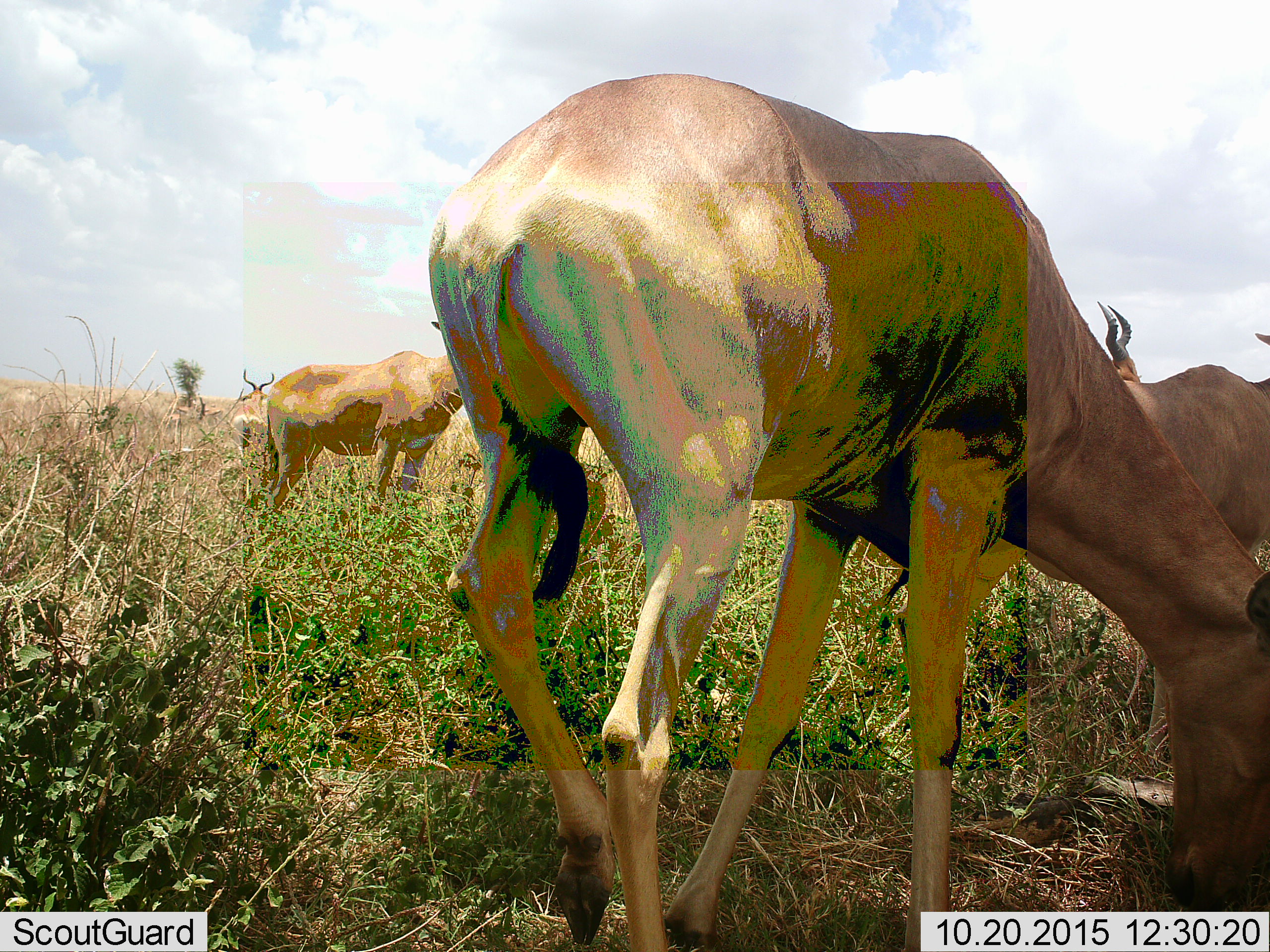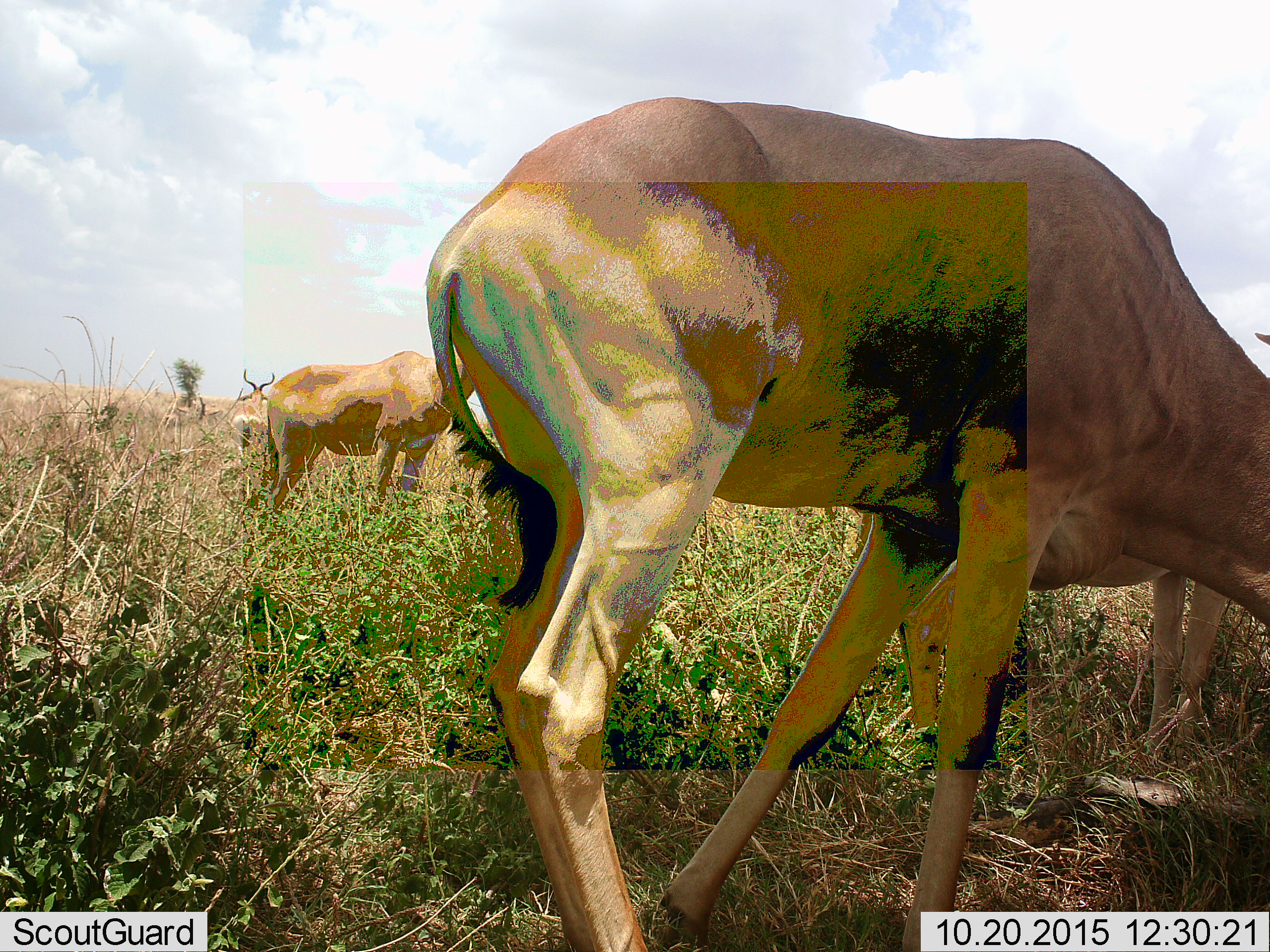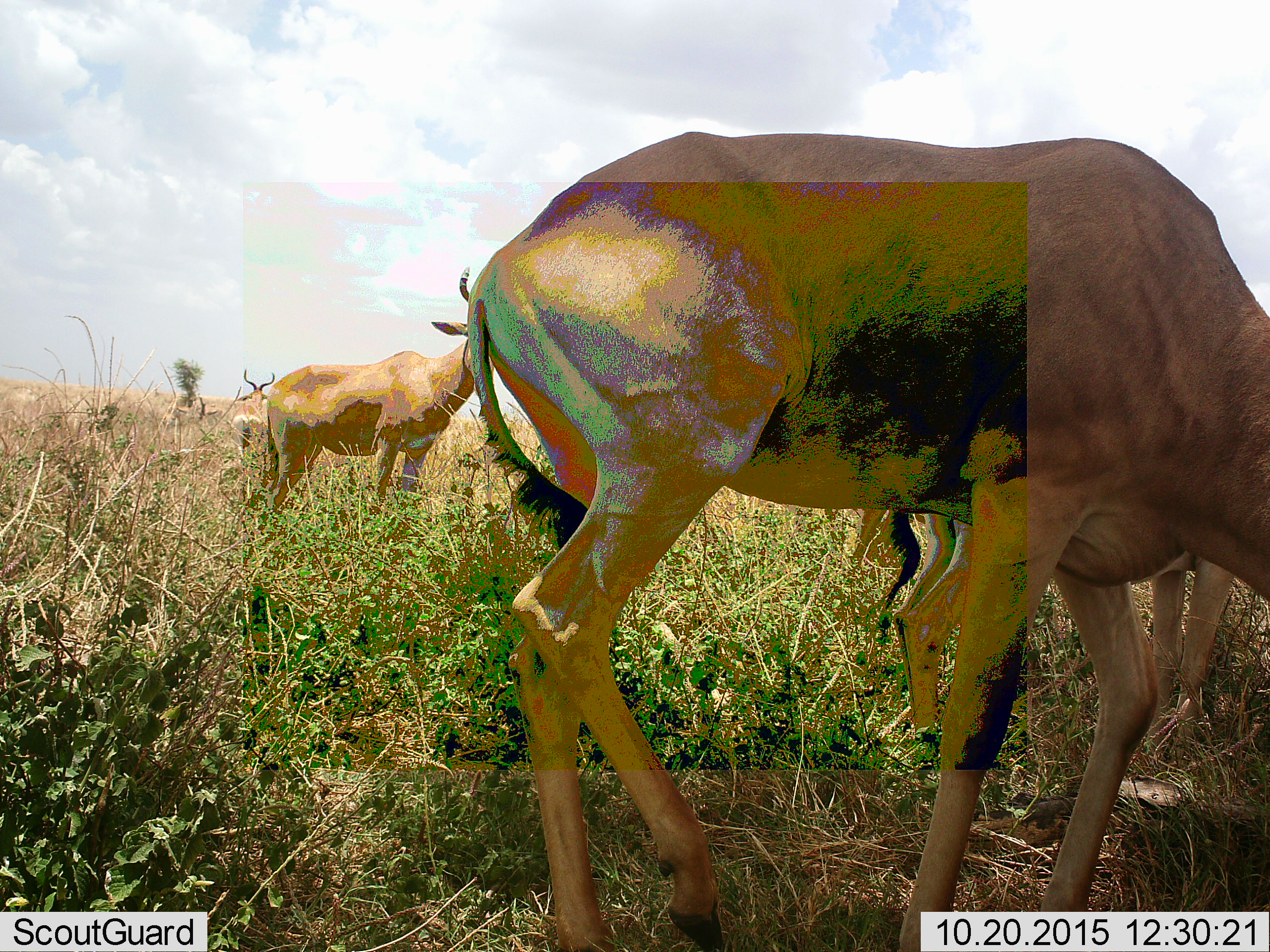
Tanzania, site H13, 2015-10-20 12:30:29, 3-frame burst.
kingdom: Animalia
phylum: Chordata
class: Mammalia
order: Artiodactyla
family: Bovidae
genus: Alcelaphus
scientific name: Alcelaphus buselaphus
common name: hartebeest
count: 5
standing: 71%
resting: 0%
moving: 29%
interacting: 0%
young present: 0%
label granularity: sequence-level